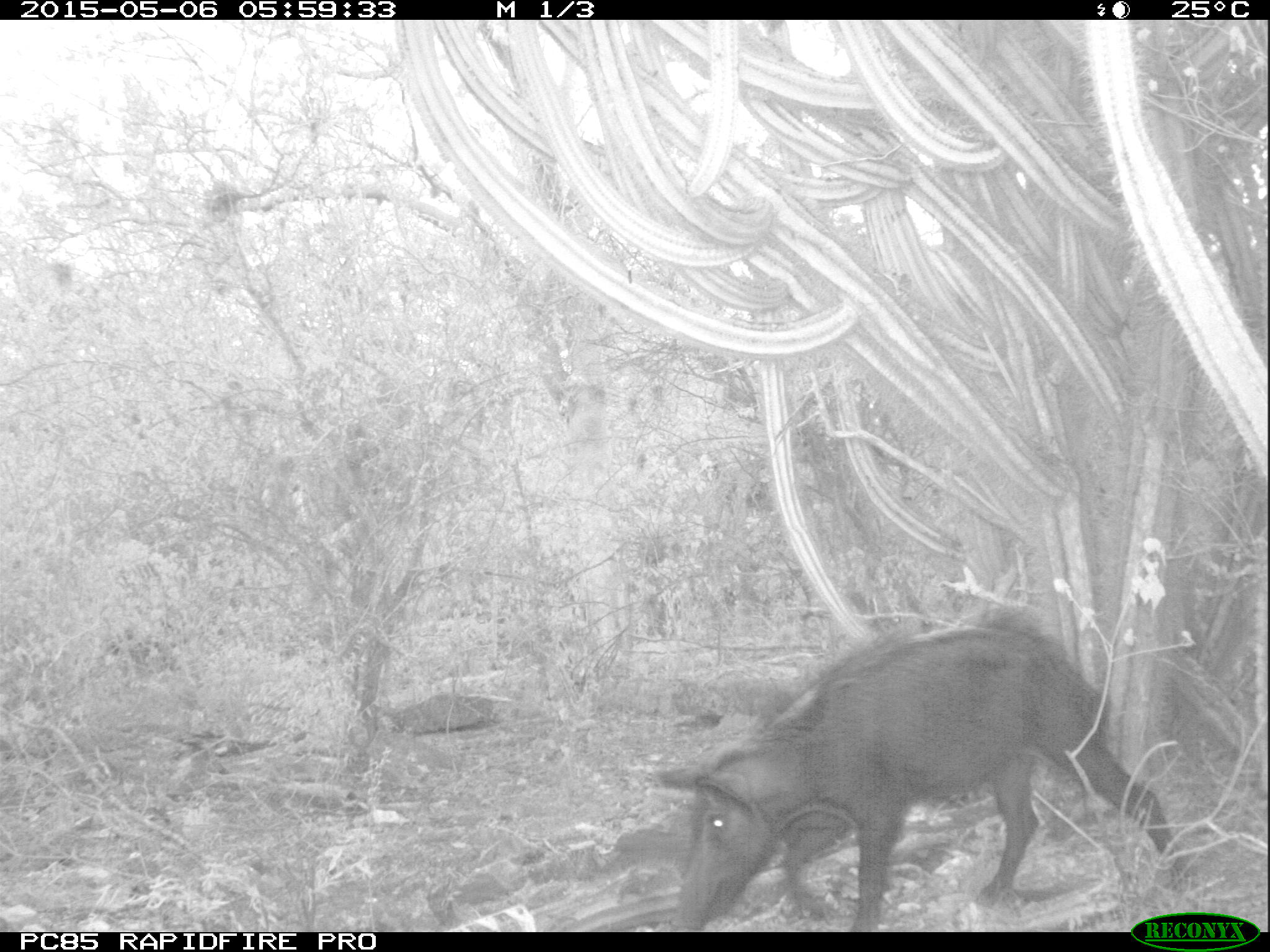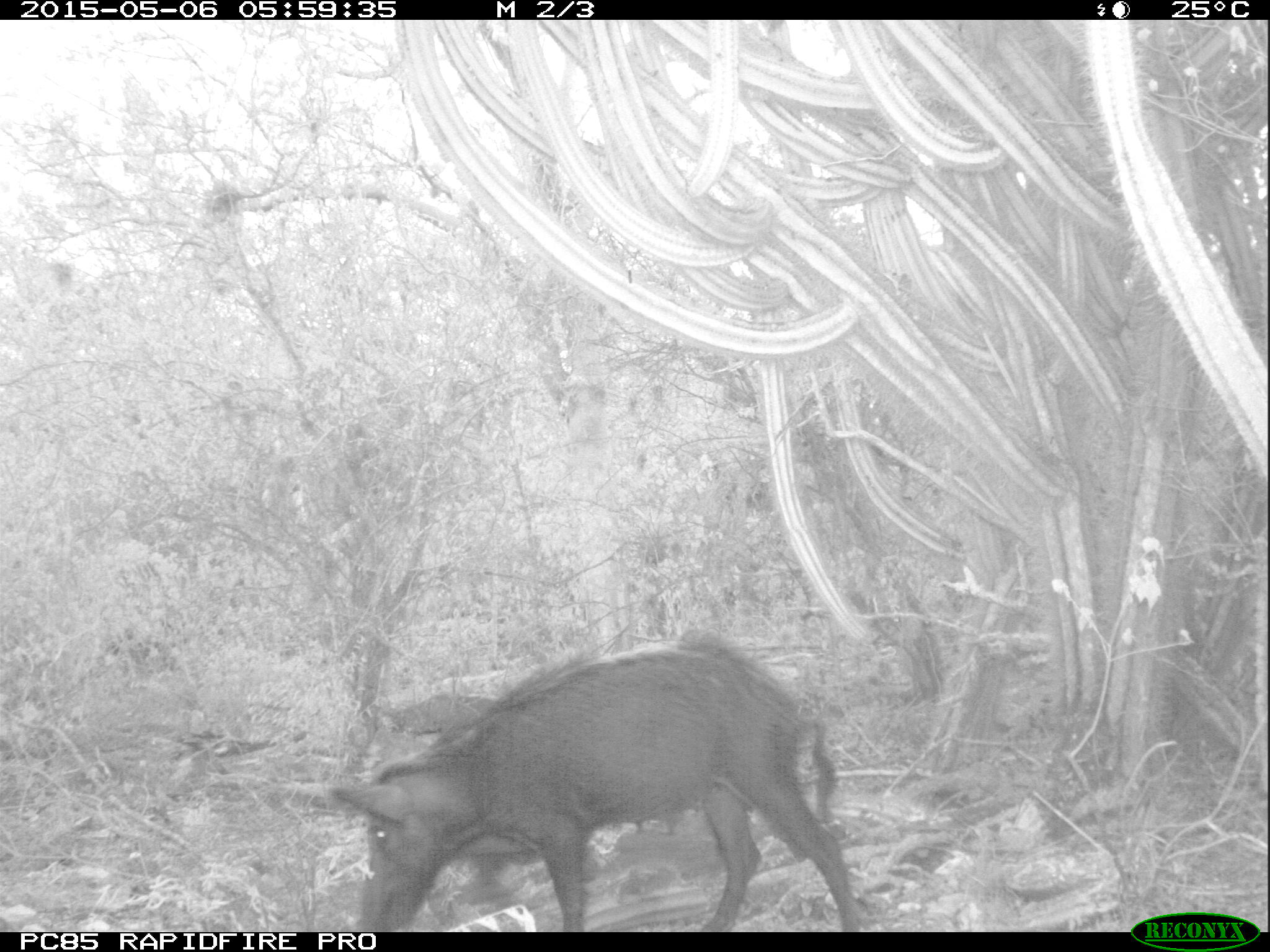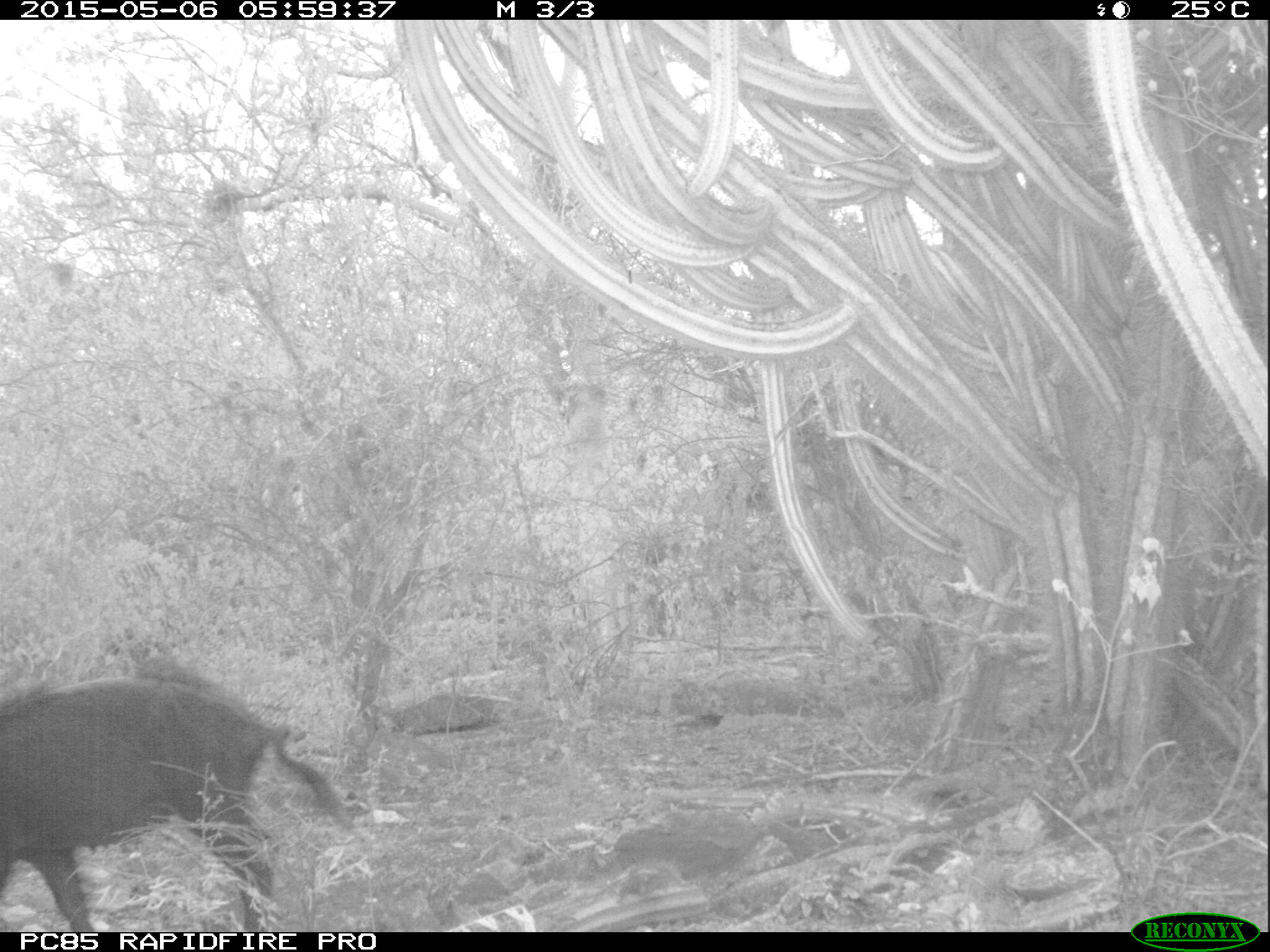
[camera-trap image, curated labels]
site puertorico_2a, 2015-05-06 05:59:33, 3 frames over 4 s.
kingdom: Animalia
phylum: Chordata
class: Mammalia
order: Artiodactyla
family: Suidae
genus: Sus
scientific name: Sus scrofa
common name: pig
Pig (Sus scrofa).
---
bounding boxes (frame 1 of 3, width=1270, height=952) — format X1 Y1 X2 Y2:
pig: 663 612 1176 913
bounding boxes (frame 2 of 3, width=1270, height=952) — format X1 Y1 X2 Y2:
pig: 326 633 863 935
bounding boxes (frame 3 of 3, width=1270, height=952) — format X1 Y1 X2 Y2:
pig: 0 665 350 938